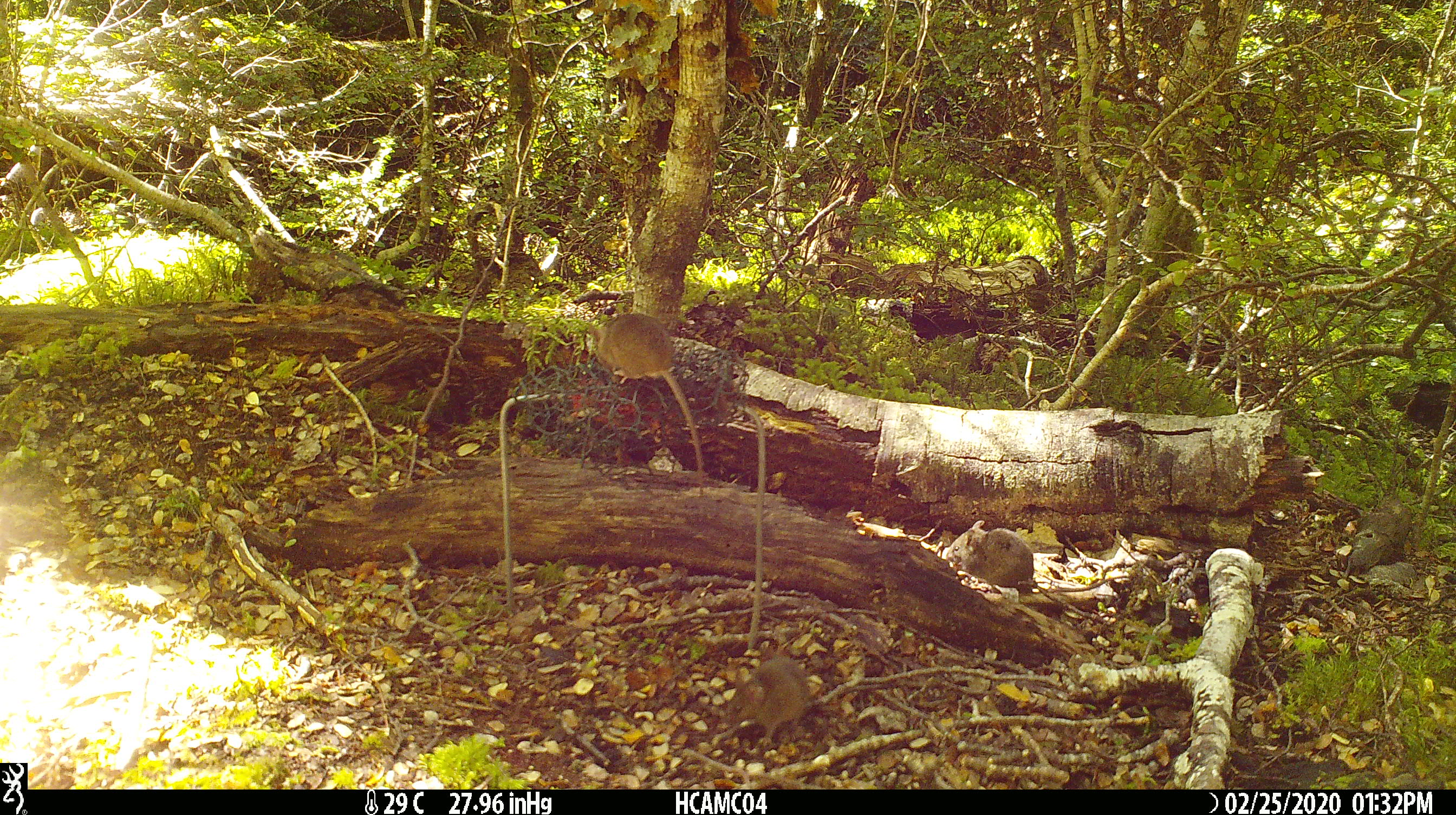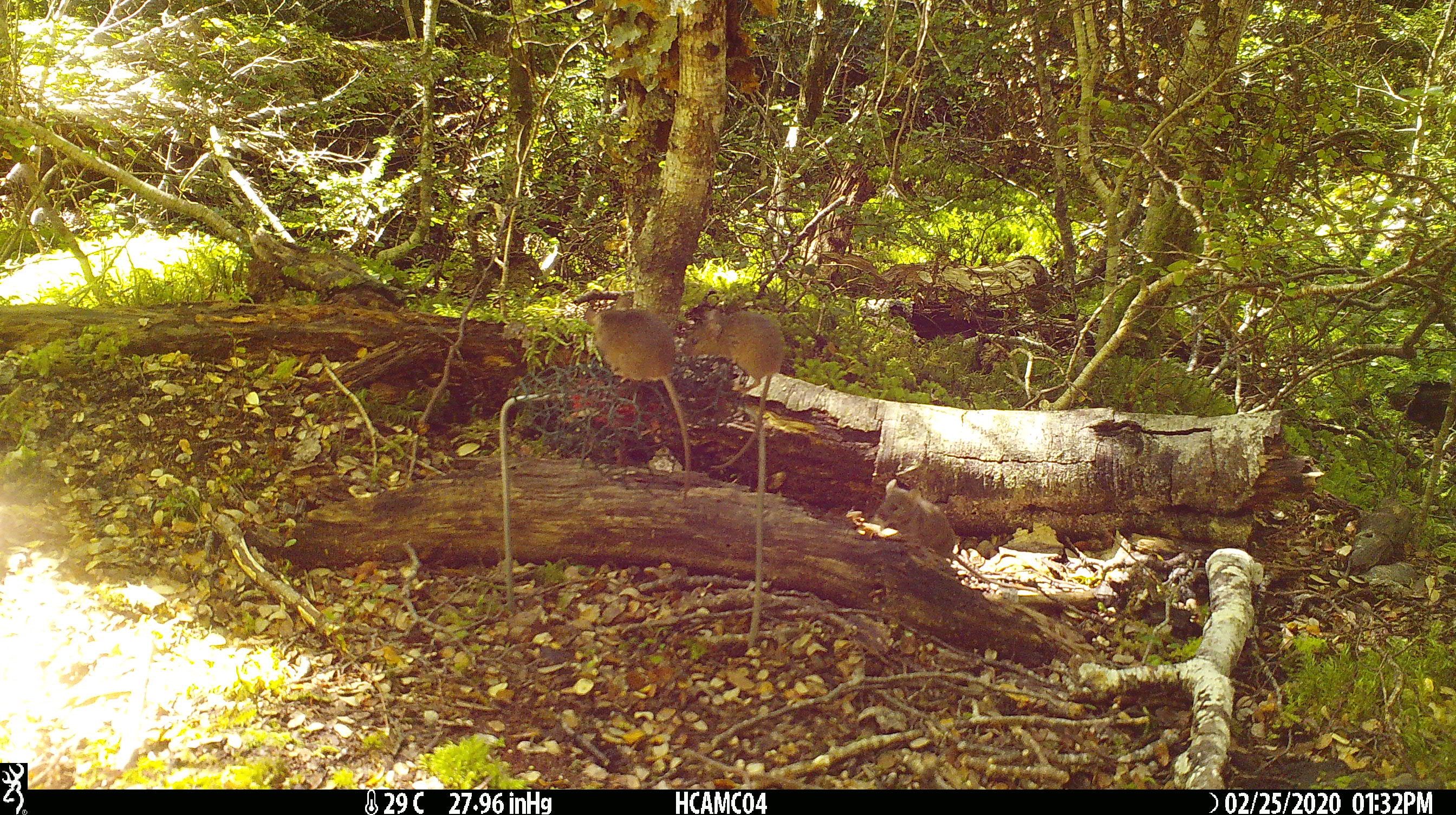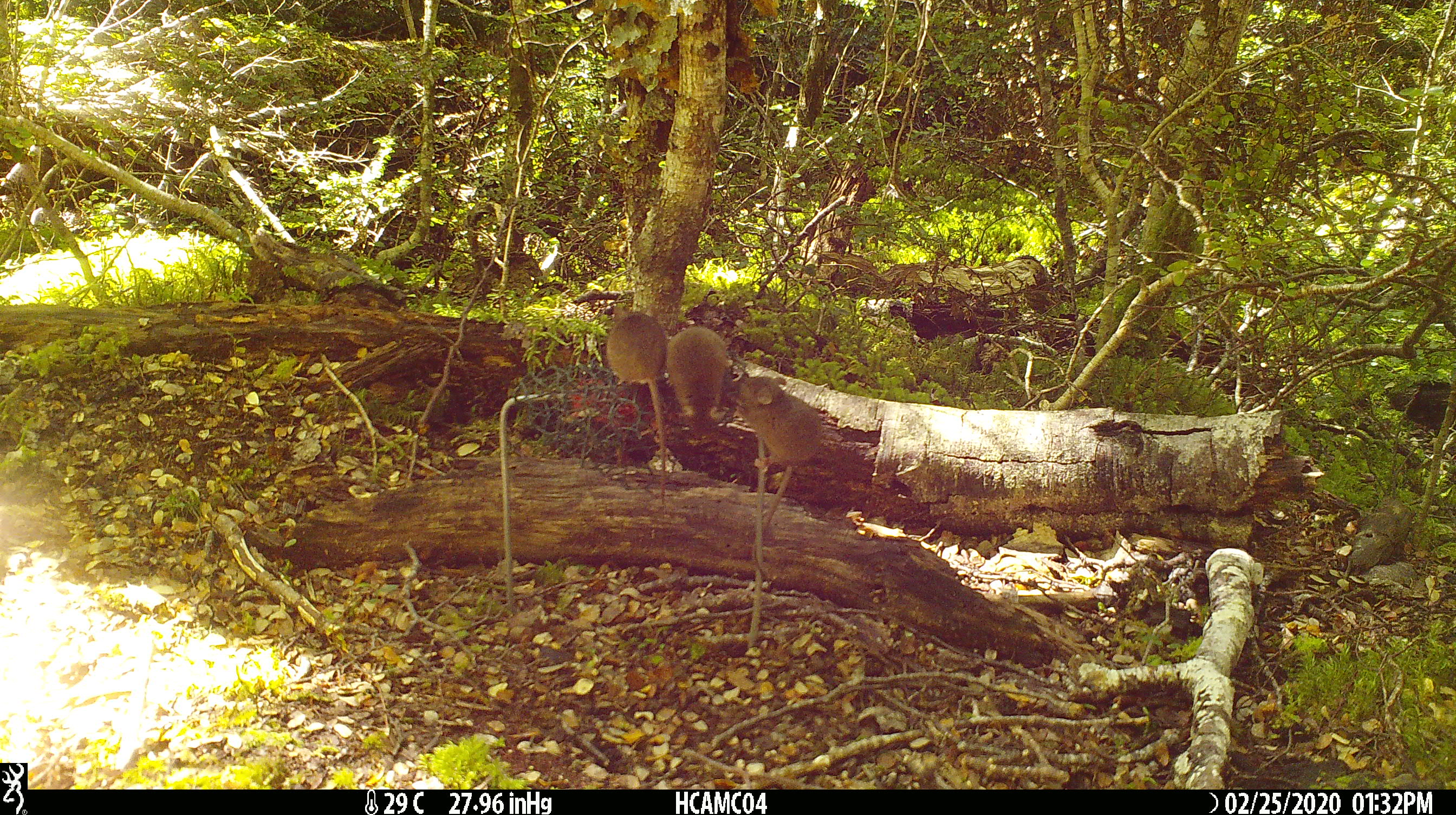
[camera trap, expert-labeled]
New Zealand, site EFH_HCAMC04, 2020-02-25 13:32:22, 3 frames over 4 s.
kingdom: Animalia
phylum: Chordata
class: Mammalia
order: Rodentia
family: Muridae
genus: Mus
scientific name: Mus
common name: mouse